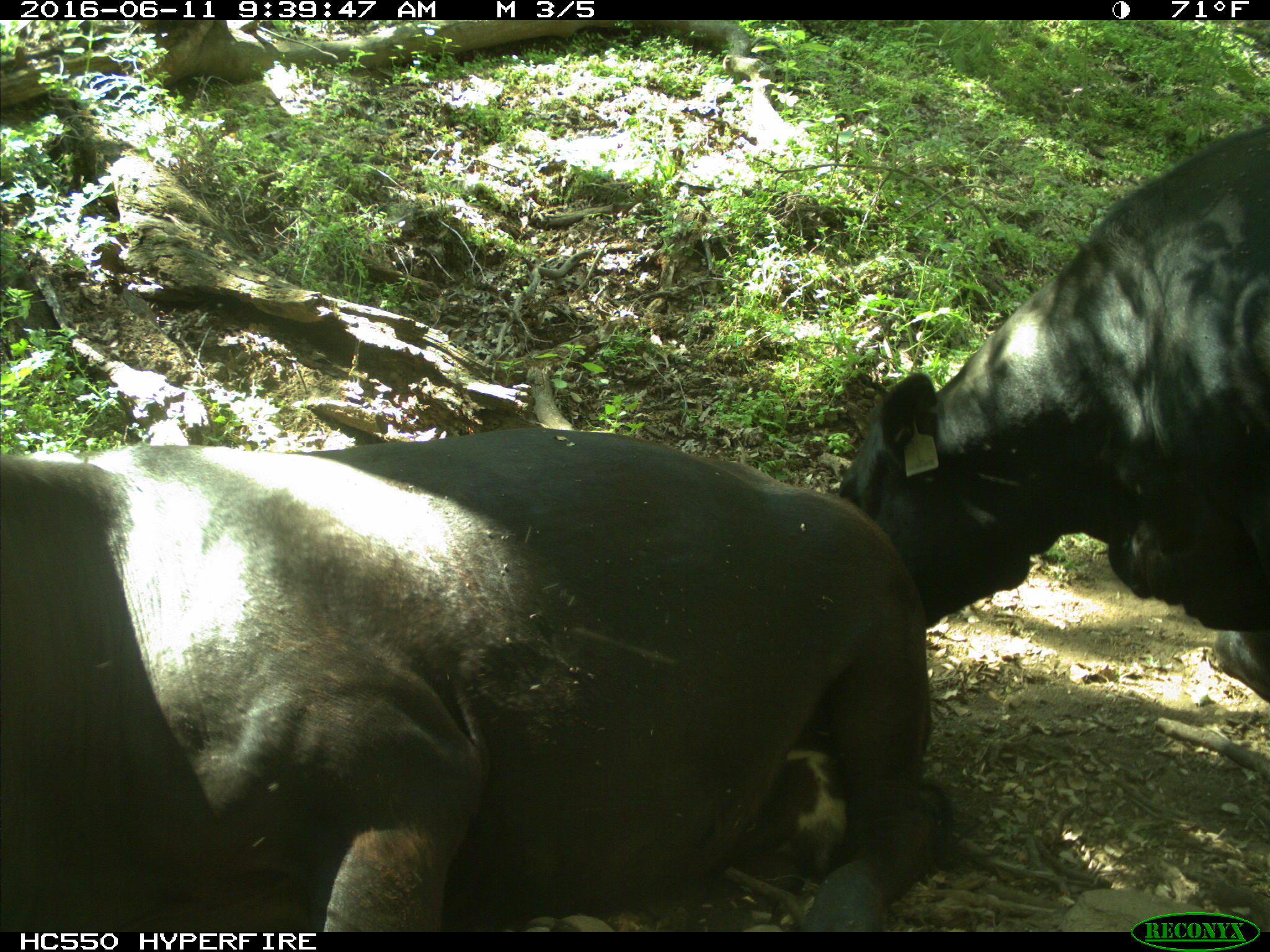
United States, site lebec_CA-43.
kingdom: Animalia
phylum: Chordata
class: Mammalia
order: Artiodactyla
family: Bovidae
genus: Bos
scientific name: Bos taurus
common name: domestic cow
Bos taurus (domestic cow).